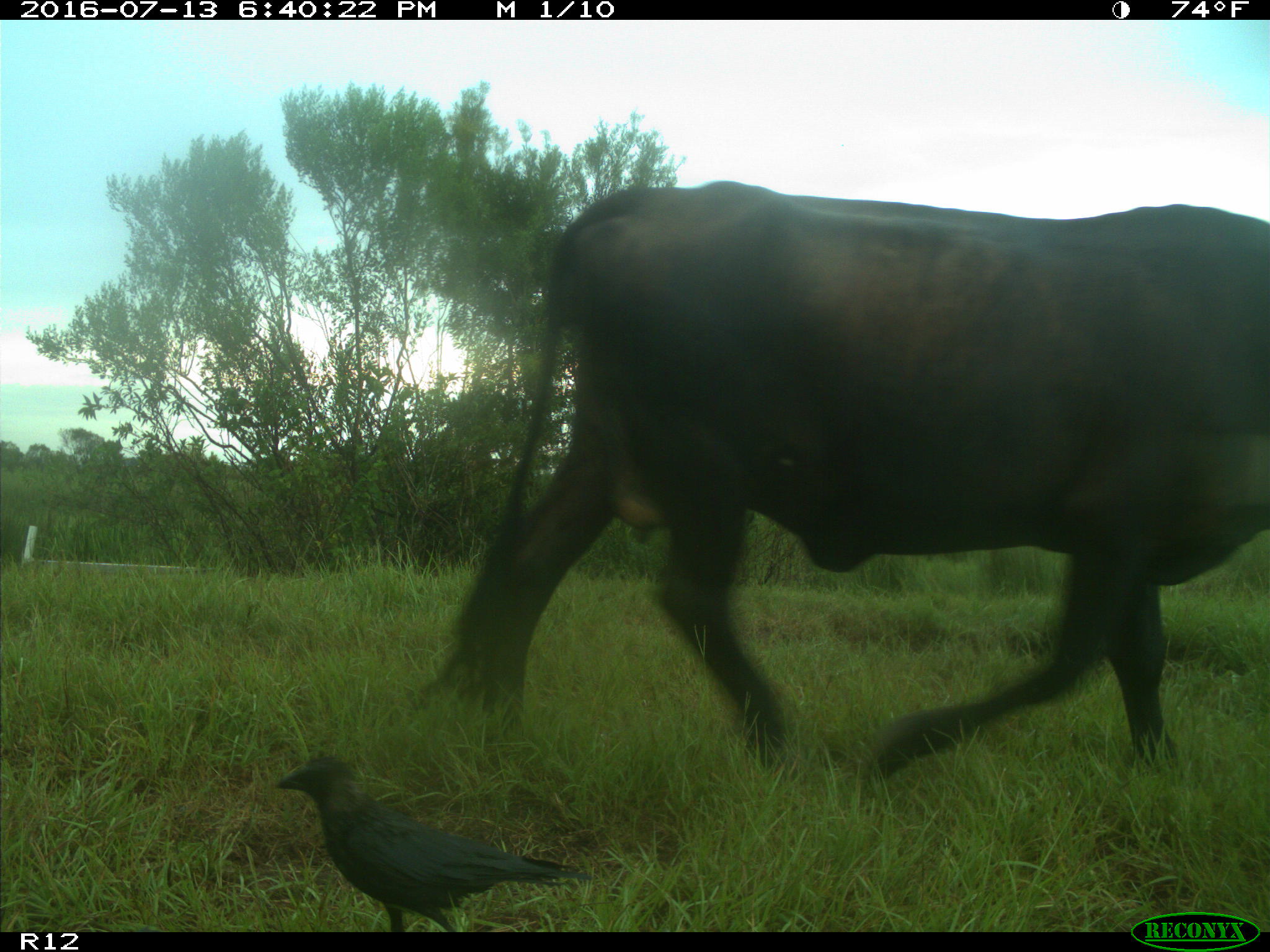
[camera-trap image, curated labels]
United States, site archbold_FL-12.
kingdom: Animalia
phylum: Chordata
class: Mammalia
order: Artiodactyla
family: Bovidae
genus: Bos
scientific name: Bos taurus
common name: domestic cow